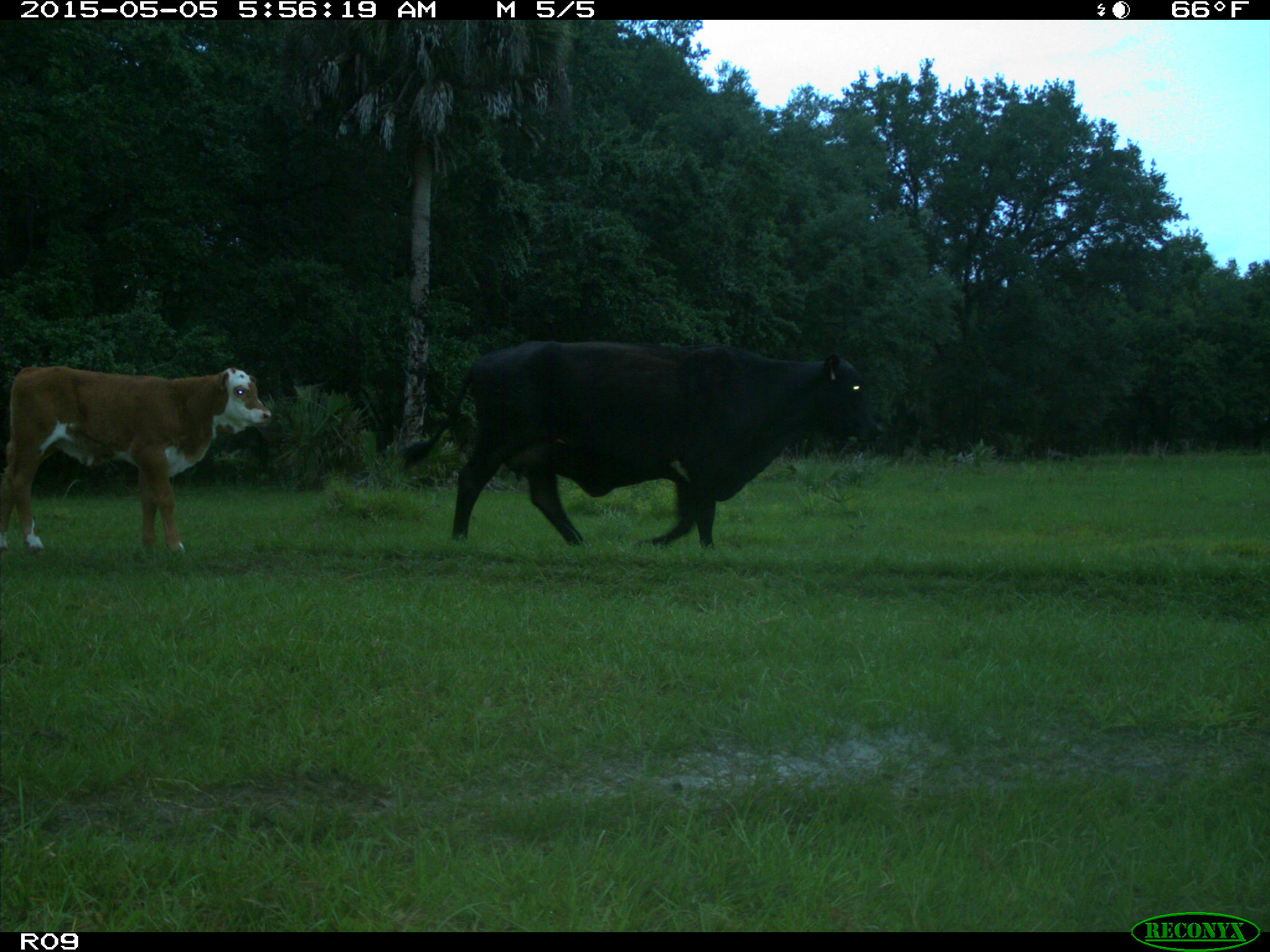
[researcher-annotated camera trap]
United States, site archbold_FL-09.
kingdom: Animalia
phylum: Chordata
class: Mammalia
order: Artiodactyla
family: Bovidae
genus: Bos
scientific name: Bos taurus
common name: domestic cow